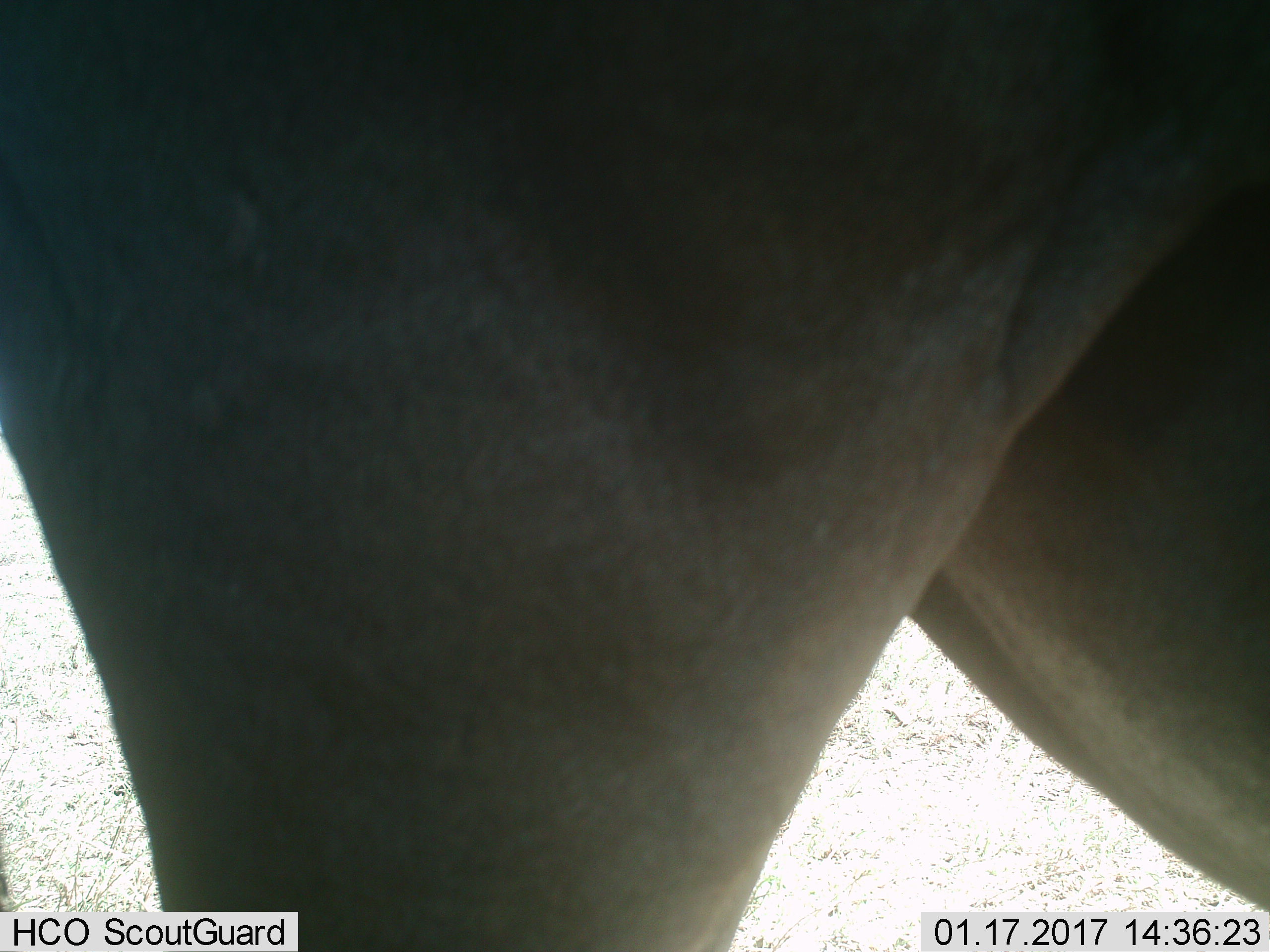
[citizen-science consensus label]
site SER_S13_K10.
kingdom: Animalia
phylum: Chordata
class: Mammalia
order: Artiodactyla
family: Bovidae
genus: Connochaetes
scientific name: Connochaetes taurinus taurinus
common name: blue wildebeest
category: wildebeestblue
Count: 1.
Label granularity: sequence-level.